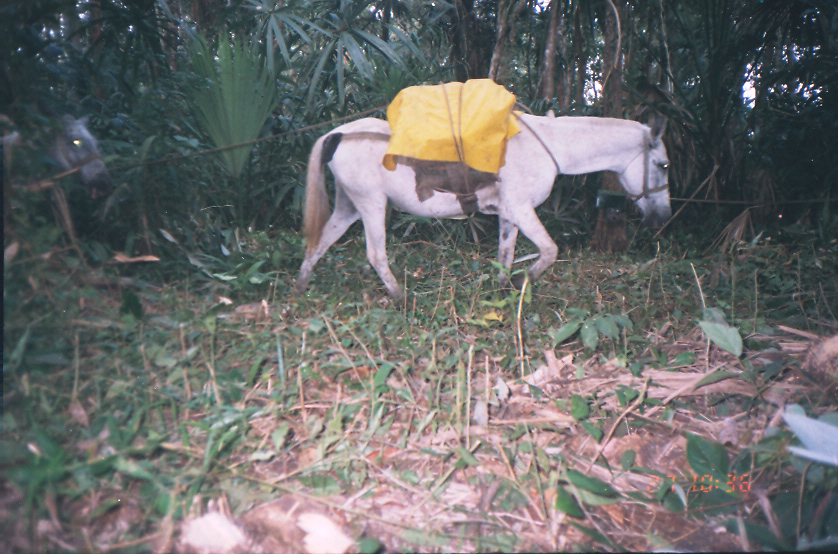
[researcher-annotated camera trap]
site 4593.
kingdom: Animalia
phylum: Chordata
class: Mammalia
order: Perissodactyla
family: Equidae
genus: Equus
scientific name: Equus ferus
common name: wild horse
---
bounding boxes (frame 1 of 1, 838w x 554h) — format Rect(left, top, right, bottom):
equus ferus: Rect(293, 114, 672, 308); Rect(0, 97, 118, 200)